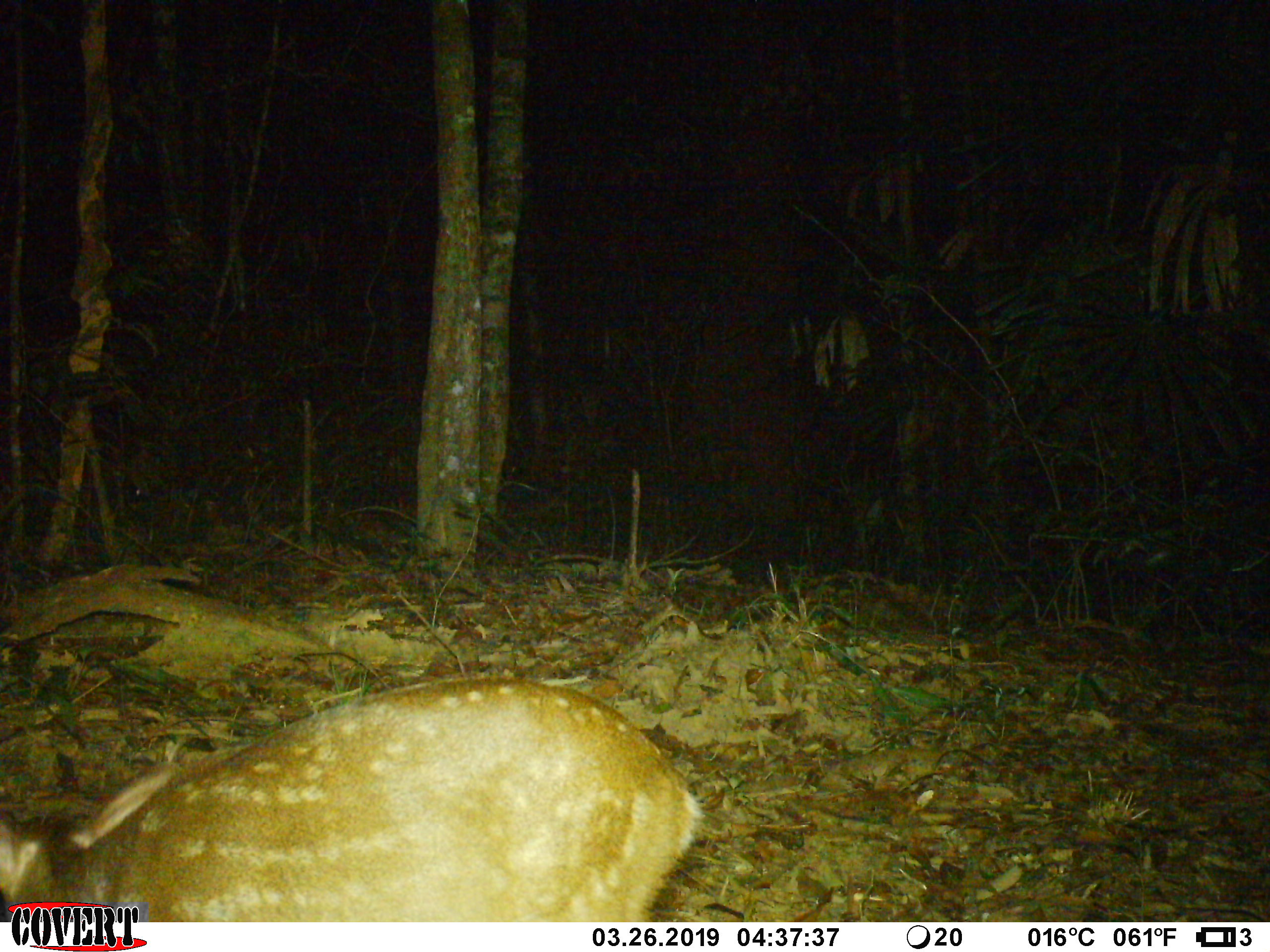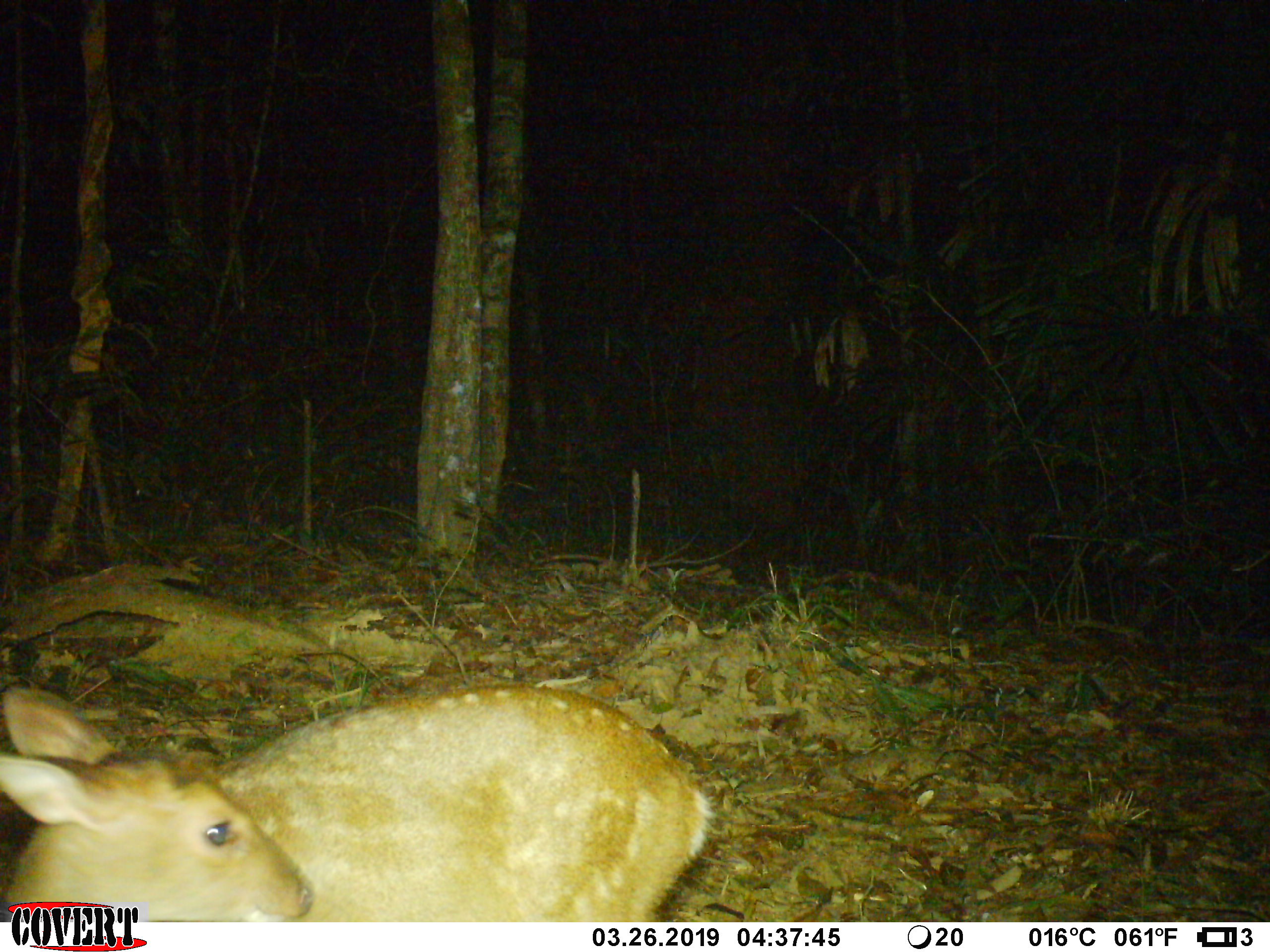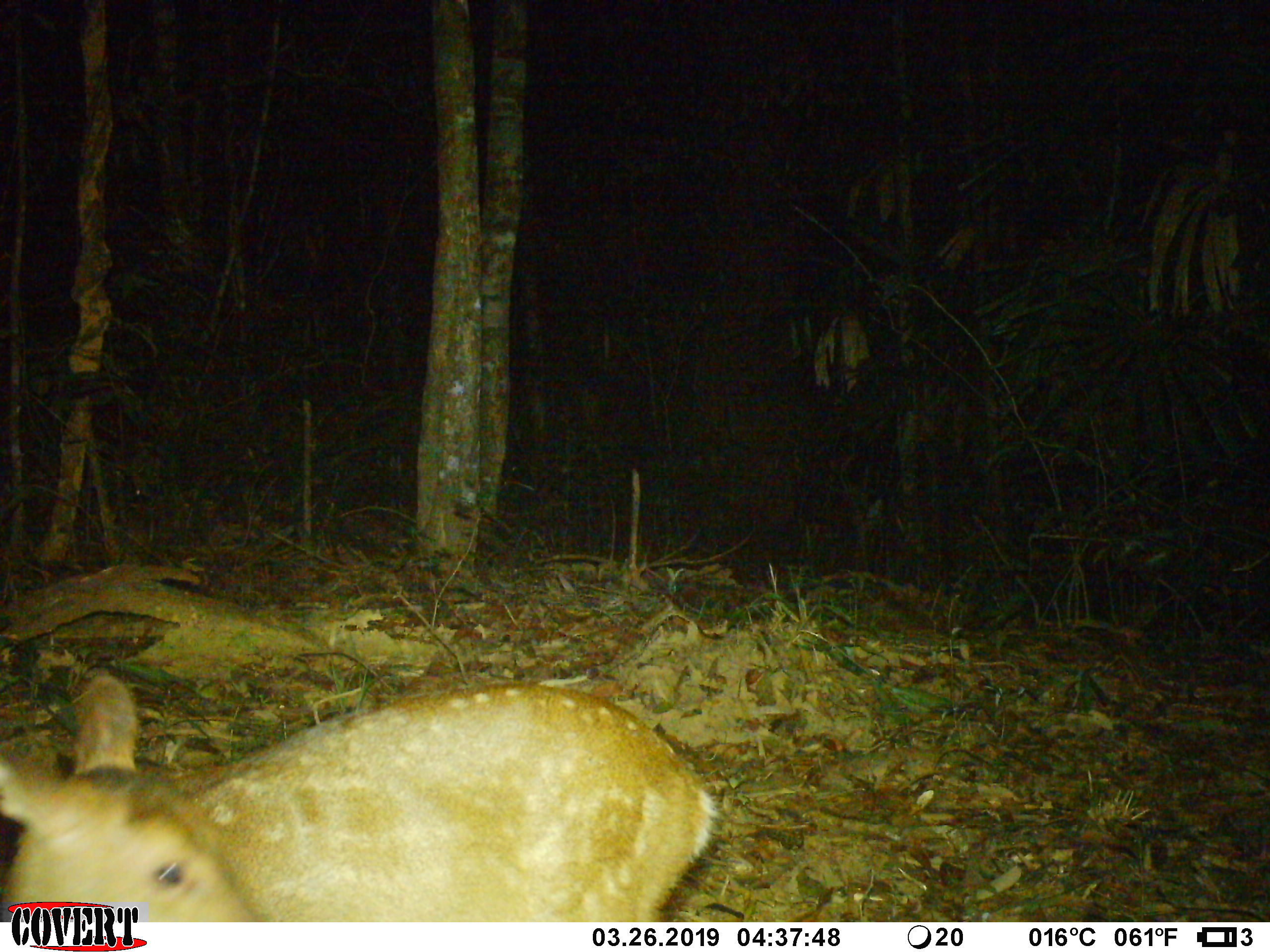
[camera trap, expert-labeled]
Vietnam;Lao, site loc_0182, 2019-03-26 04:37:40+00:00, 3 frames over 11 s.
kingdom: Animalia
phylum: Chordata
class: Mammalia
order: Artiodactyla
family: Cervidae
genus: Muntiacus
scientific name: Muntiacus vuquangensis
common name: large-antlered muntjac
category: large antlered muntjac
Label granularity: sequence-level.